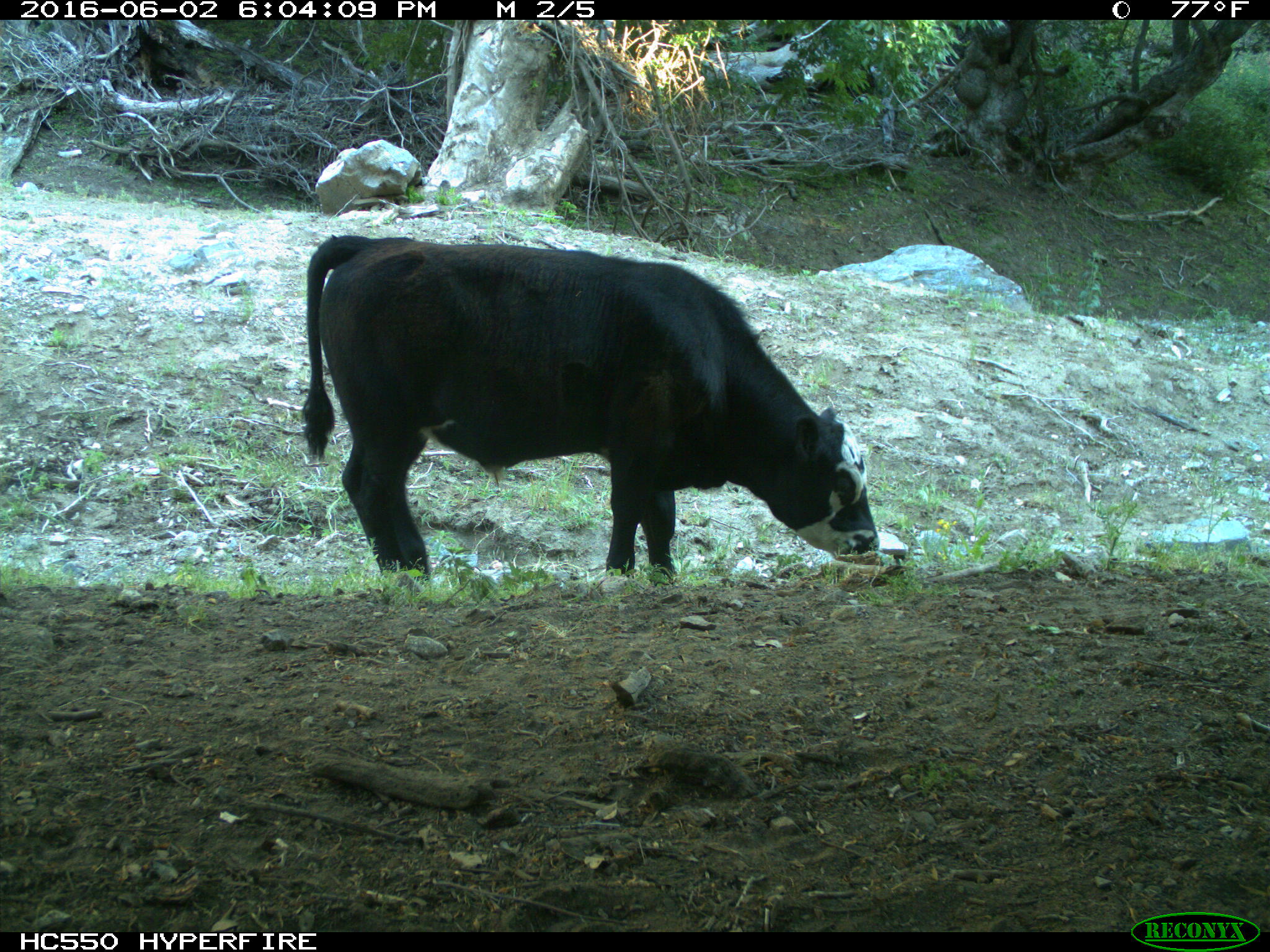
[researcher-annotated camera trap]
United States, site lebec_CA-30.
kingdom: Animalia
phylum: Chordata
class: Mammalia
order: Artiodactyla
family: Bovidae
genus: Bos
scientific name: Bos taurus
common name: domestic cow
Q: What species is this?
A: Bos taurus (domestic cow).